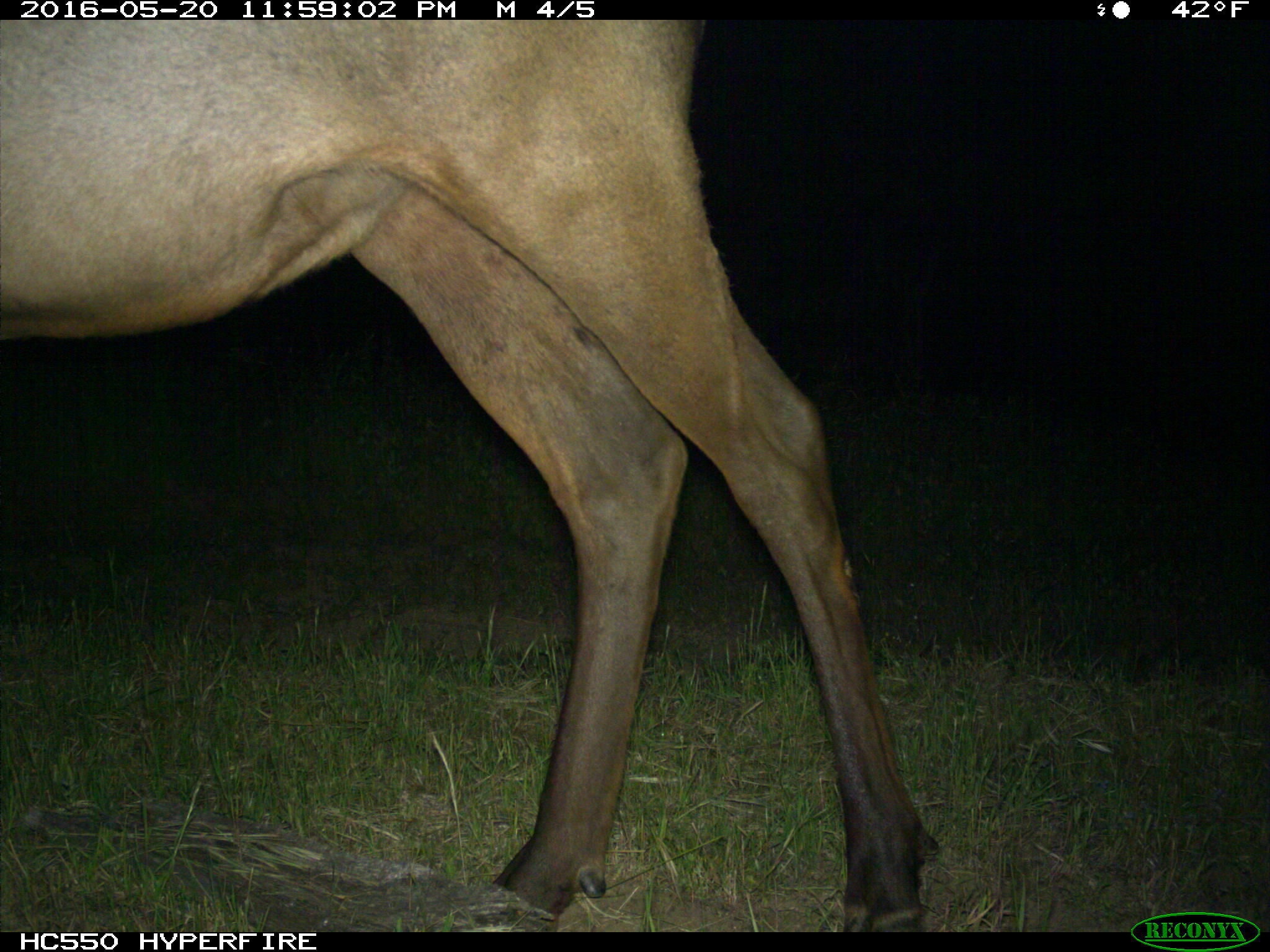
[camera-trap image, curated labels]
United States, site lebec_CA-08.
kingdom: Animalia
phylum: Chordata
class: Mammalia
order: Artiodactyla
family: Cervidae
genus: Cervus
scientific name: Cervus canadensis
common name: elk